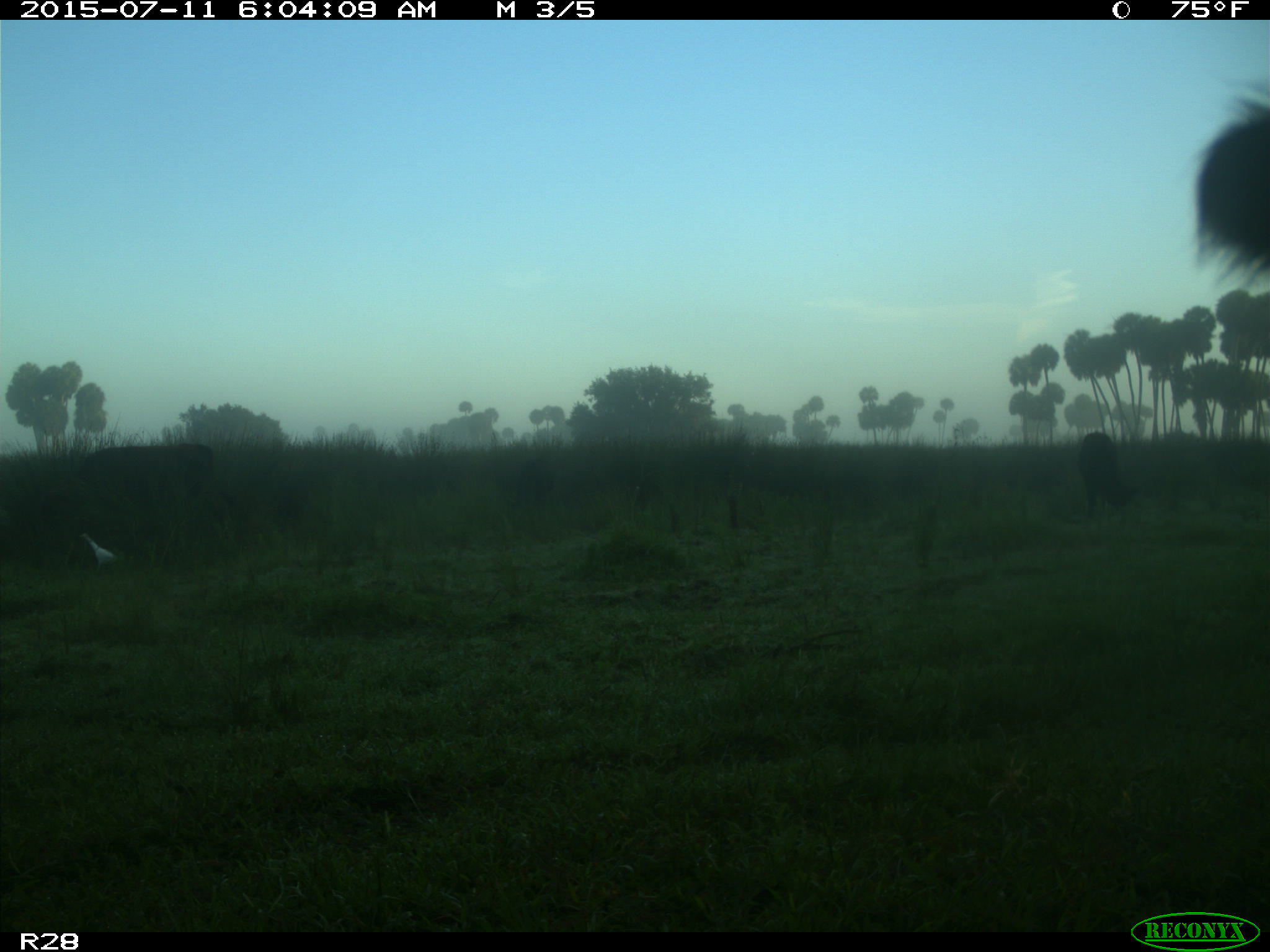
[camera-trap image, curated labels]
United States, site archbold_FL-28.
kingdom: Animalia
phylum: Chordata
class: Mammalia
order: Artiodactyla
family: Bovidae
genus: Bos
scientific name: Bos taurus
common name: domestic cow